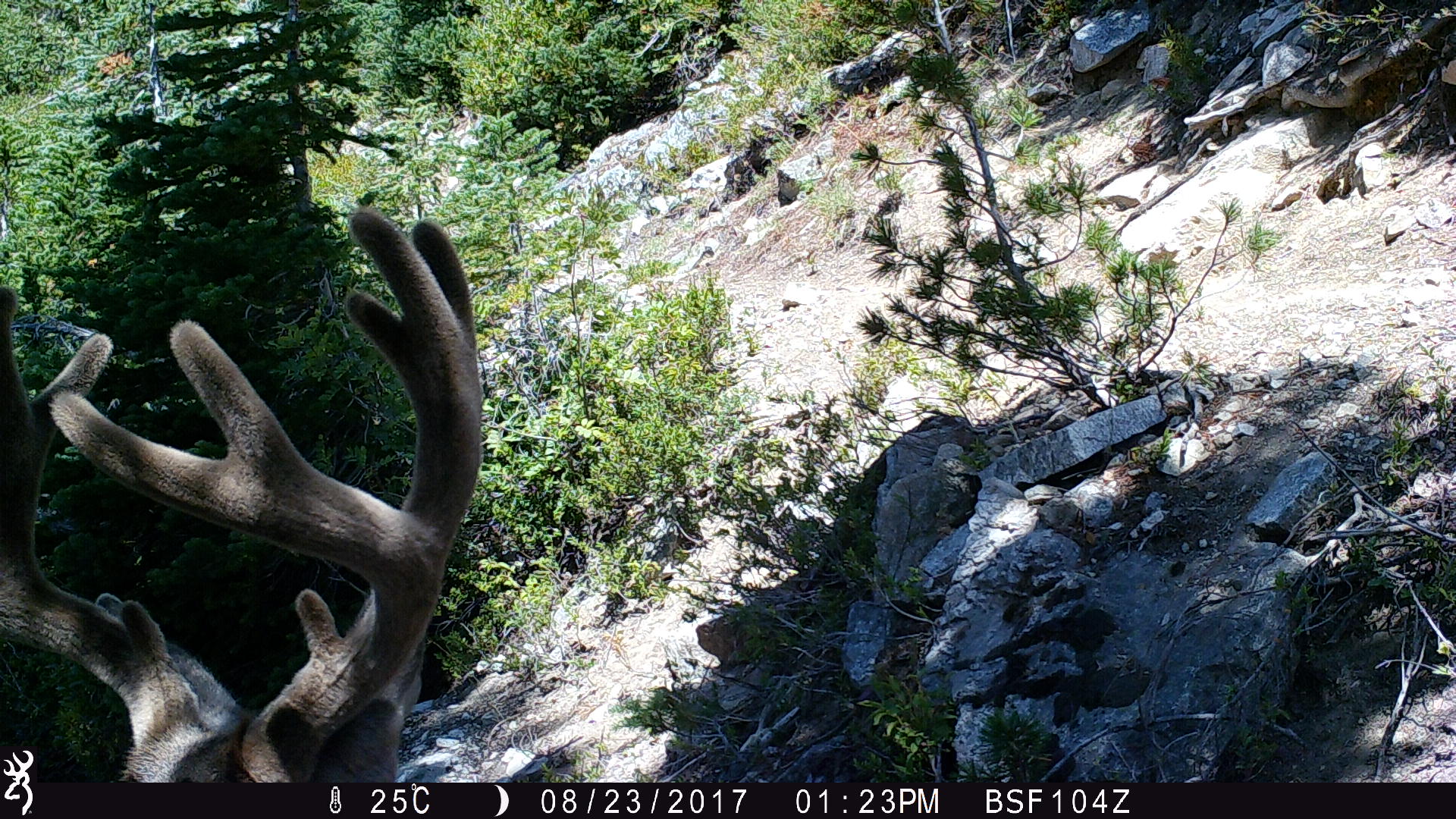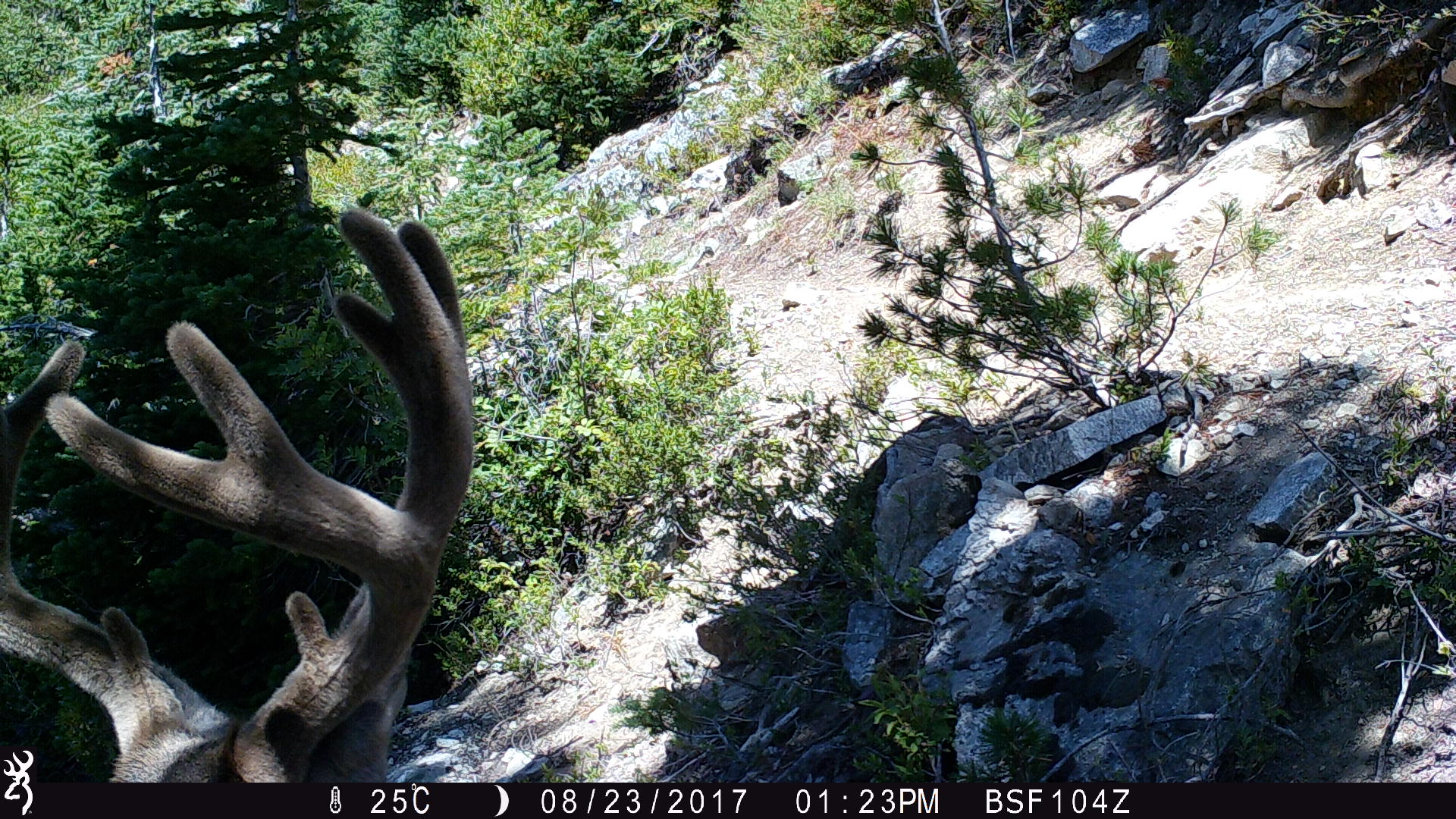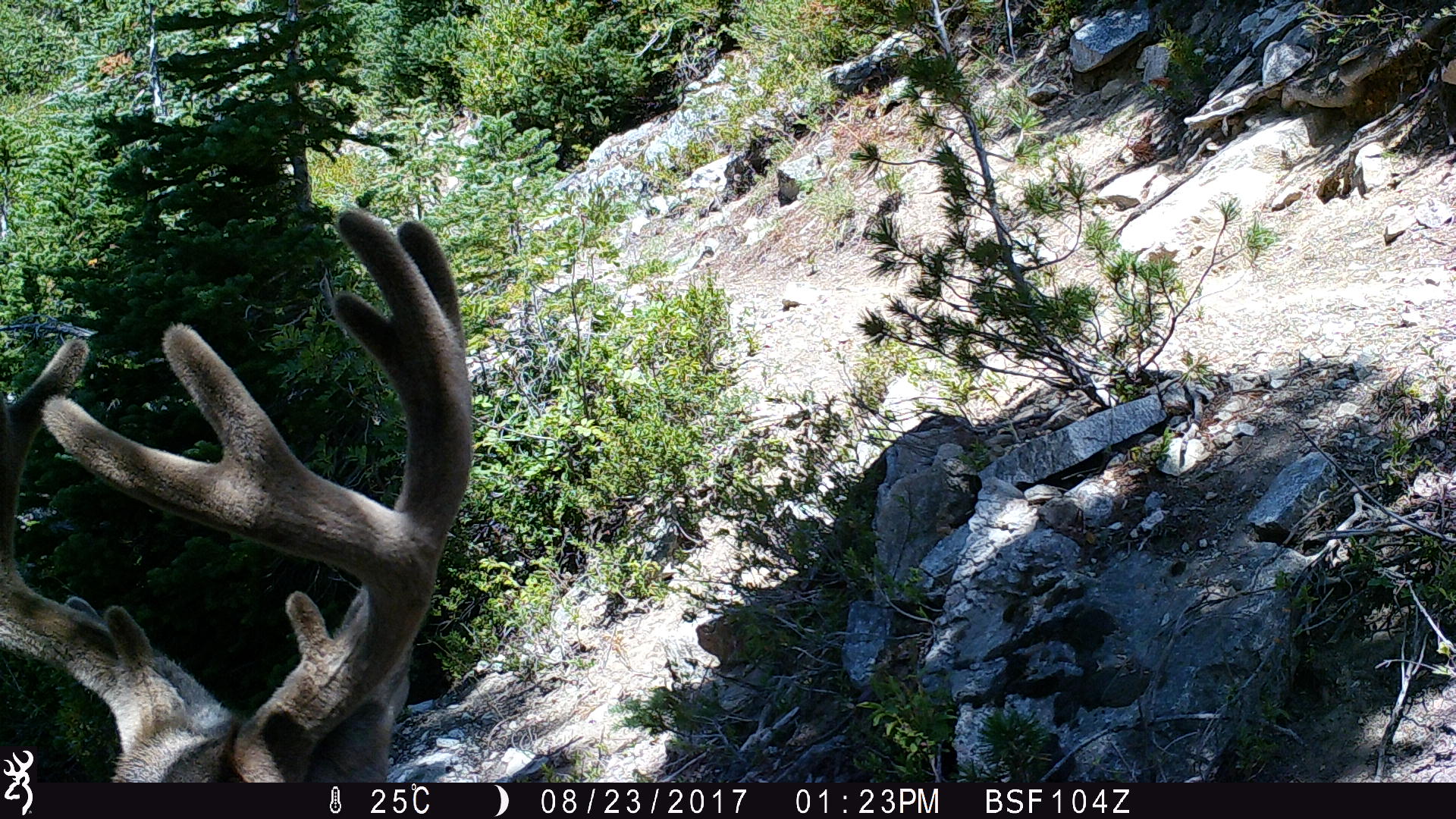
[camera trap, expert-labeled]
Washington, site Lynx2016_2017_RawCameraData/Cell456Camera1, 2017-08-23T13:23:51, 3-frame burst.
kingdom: Animalia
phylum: Chordata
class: Mammalia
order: Artiodactyla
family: Cervidae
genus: Odocoileus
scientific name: Odocoileus hemionus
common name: mule deer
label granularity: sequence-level